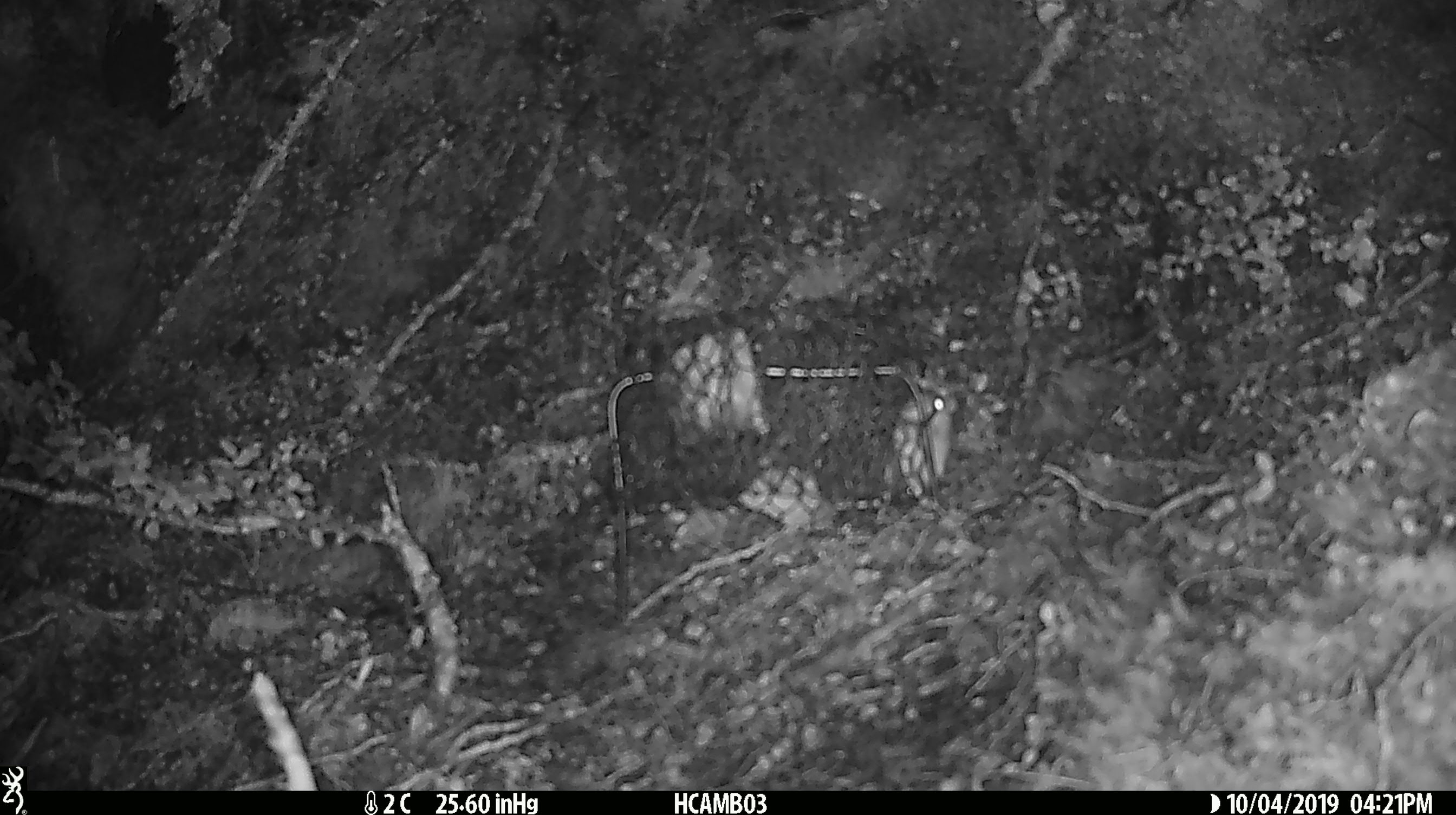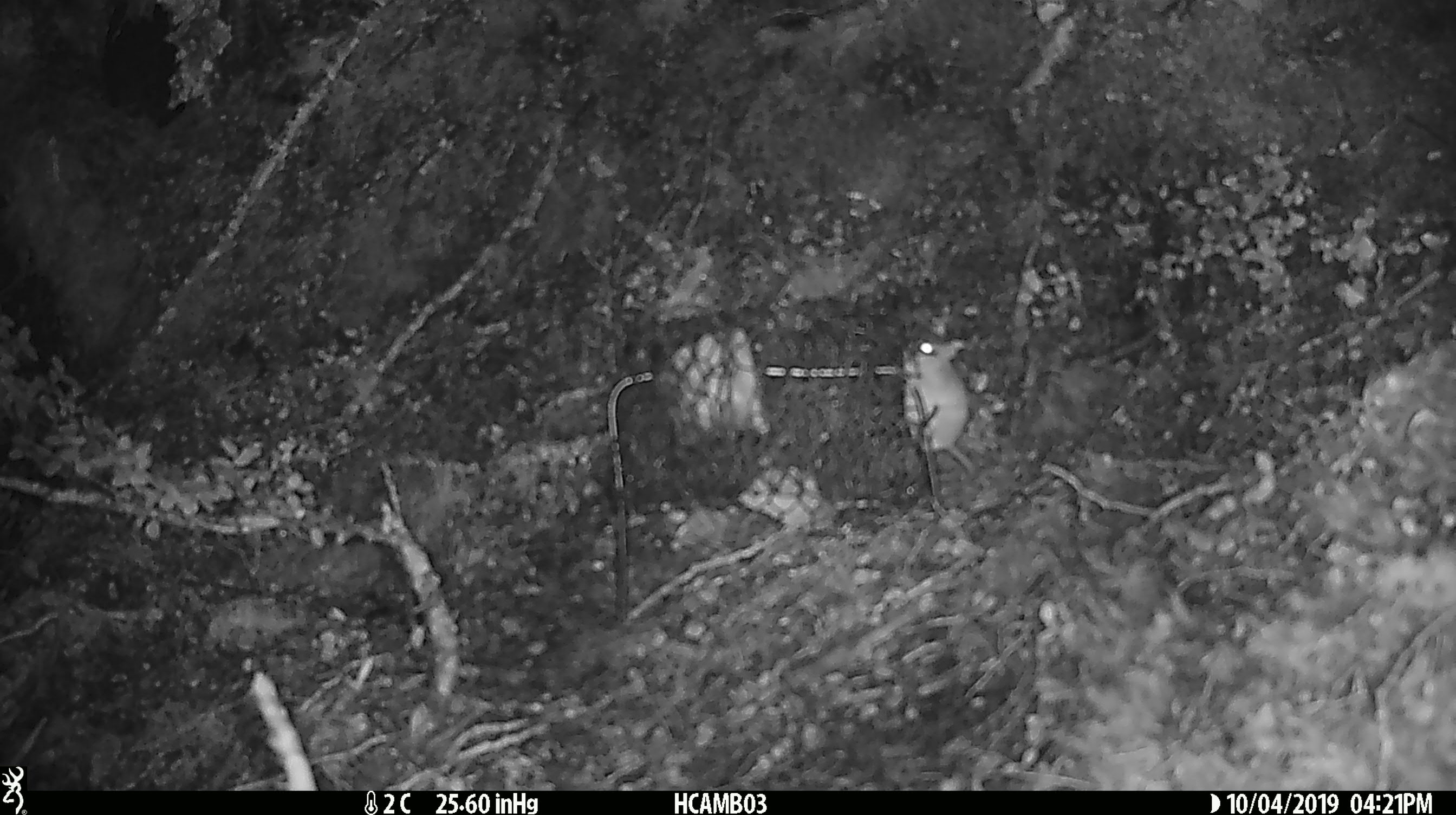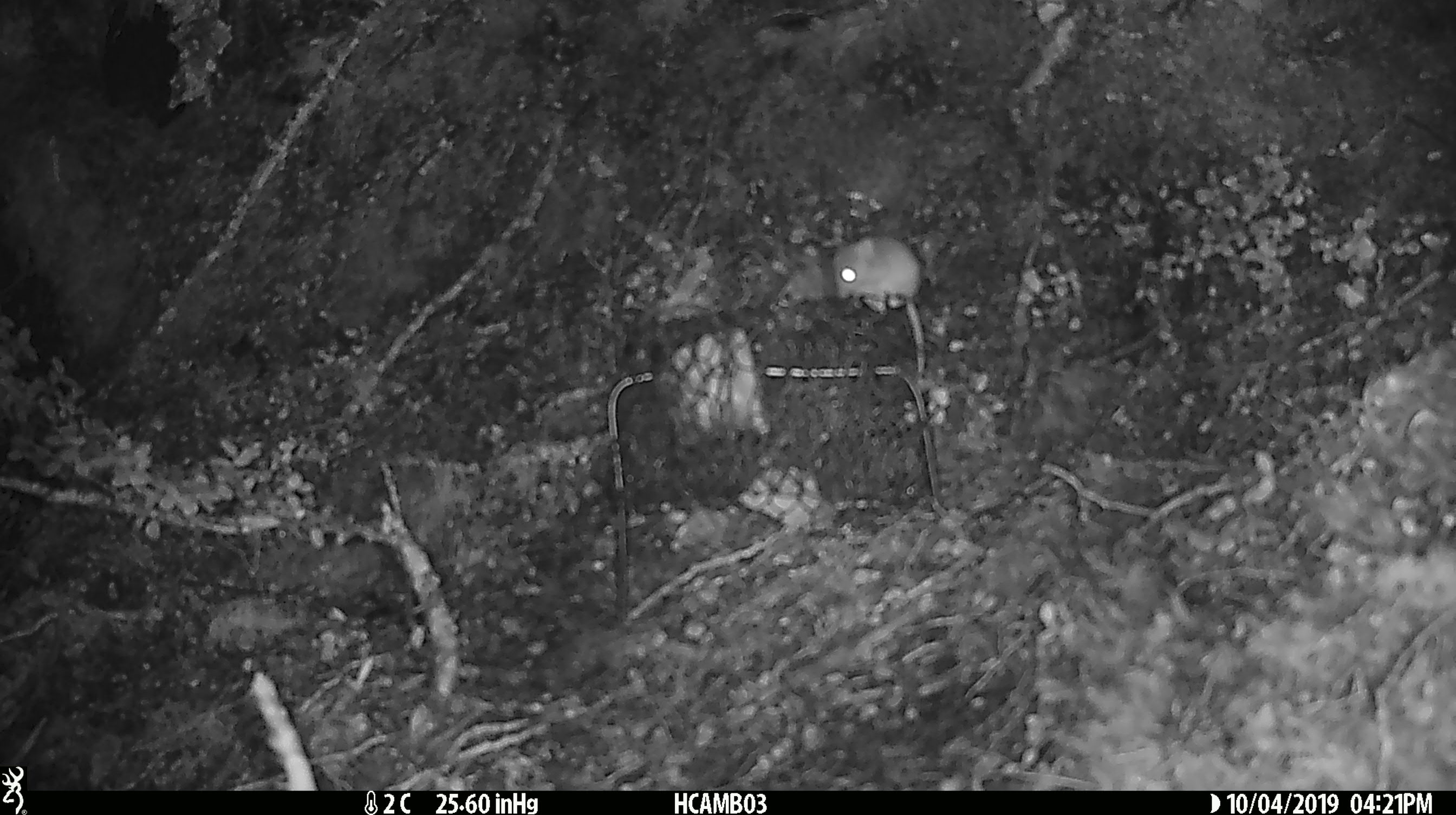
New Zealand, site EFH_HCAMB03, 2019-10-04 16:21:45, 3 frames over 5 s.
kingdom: Animalia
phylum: Chordata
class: Mammalia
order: Rodentia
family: Muridae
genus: Mus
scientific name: Mus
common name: mouse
Mouse (Mus).